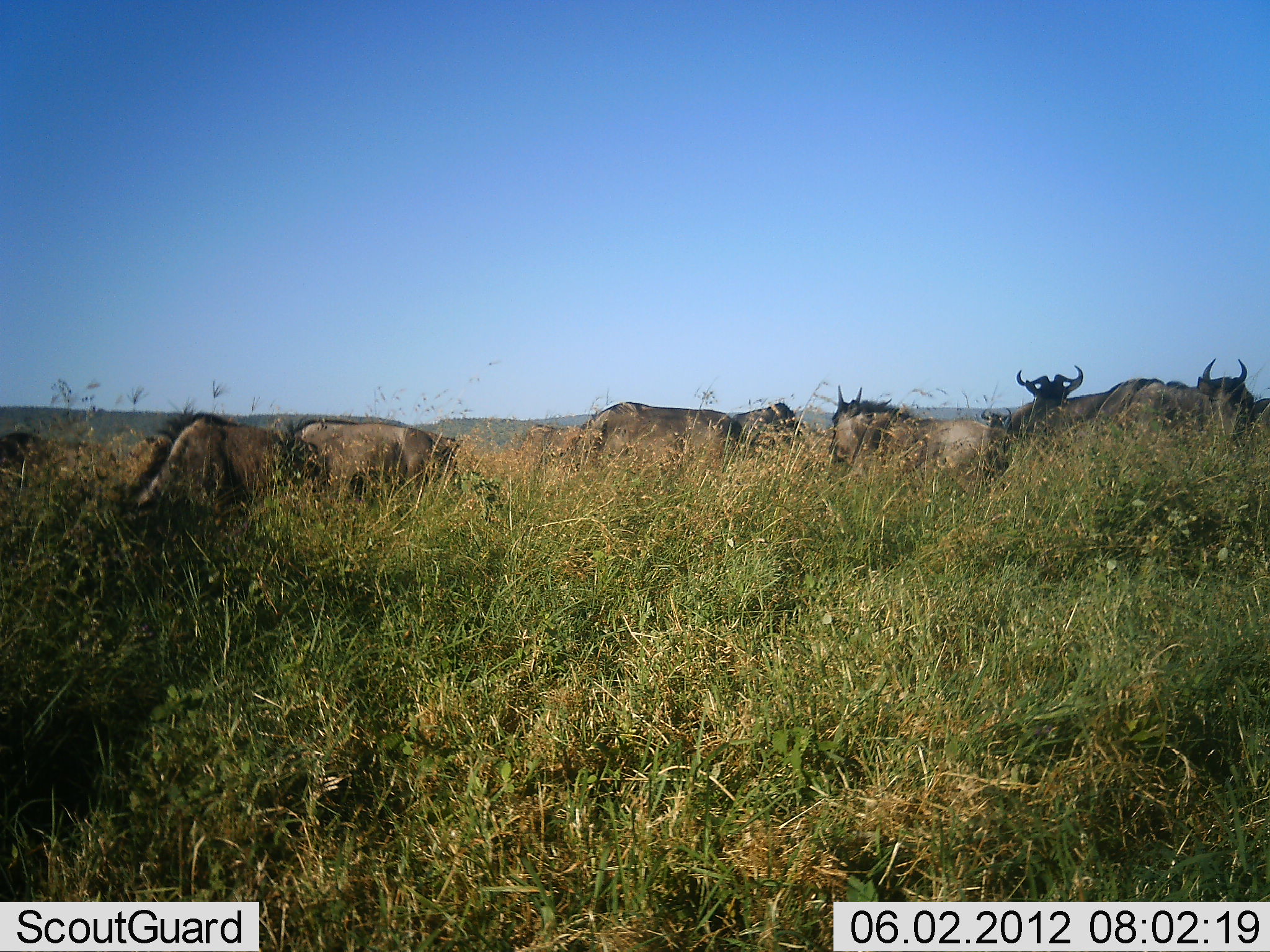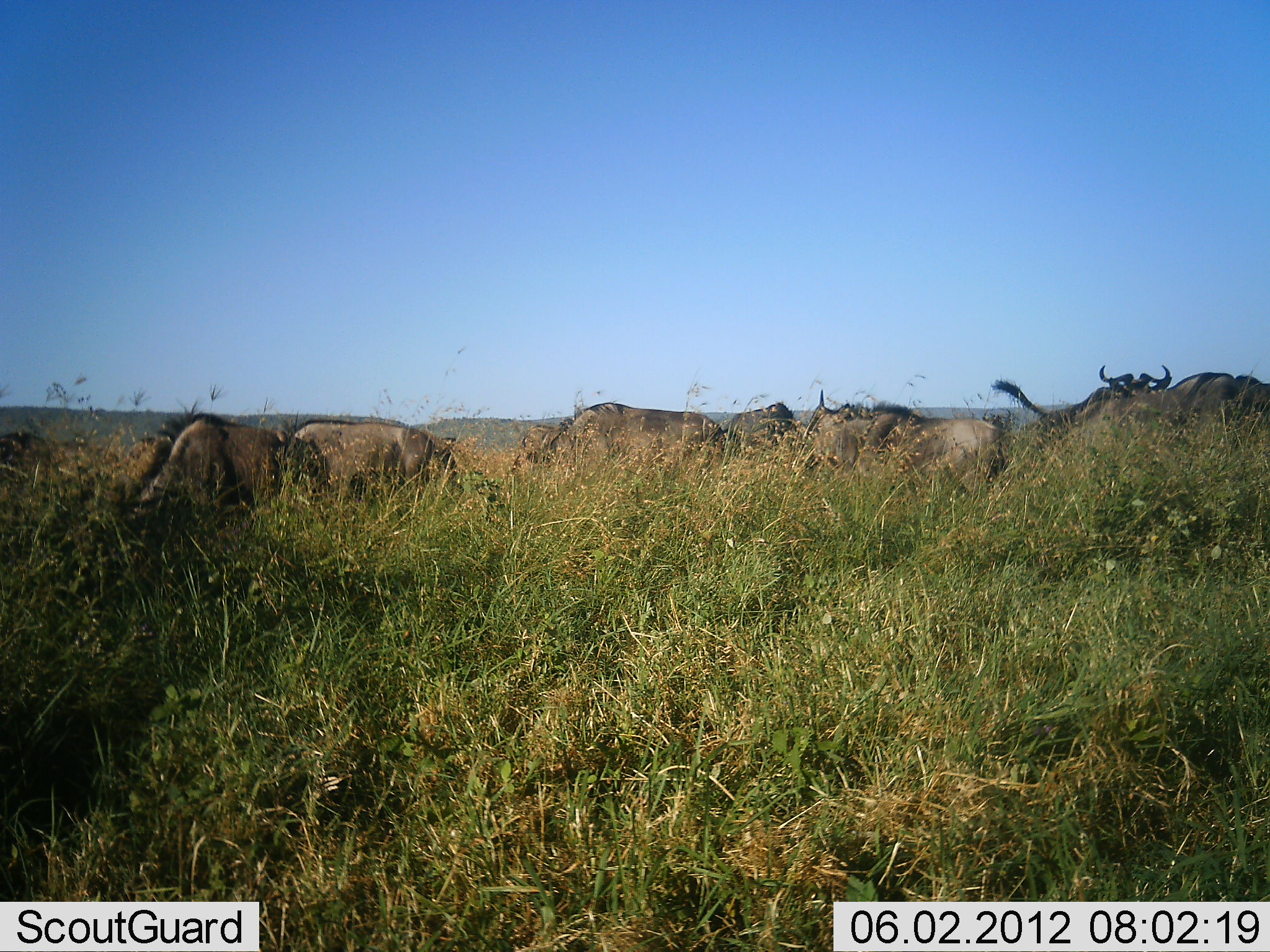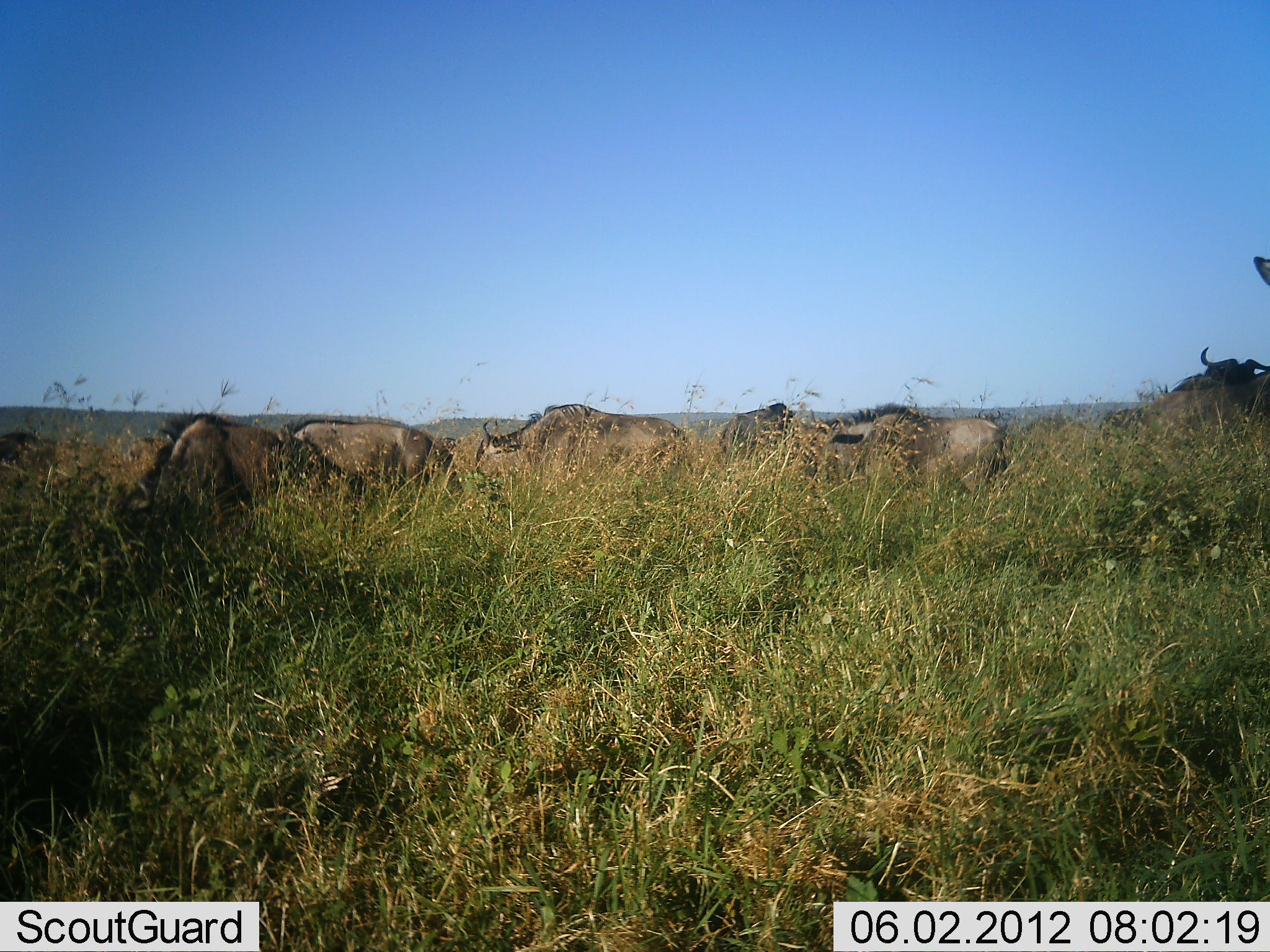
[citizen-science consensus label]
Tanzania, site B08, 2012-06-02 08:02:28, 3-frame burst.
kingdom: Animalia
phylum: Chordata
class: Mammalia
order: Artiodactyla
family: Bovidae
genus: Connochaetes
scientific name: Connochaetes taurinus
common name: blue wildebeest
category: wildebeest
Wildebeest (blue wildebeest) (Connochaetes taurinus), count 8. Behavior (volunteer vote fractions): standing 30%, resting 0%, moving 70%, interacting 0%. Young present (vote fraction): 0%. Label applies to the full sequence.